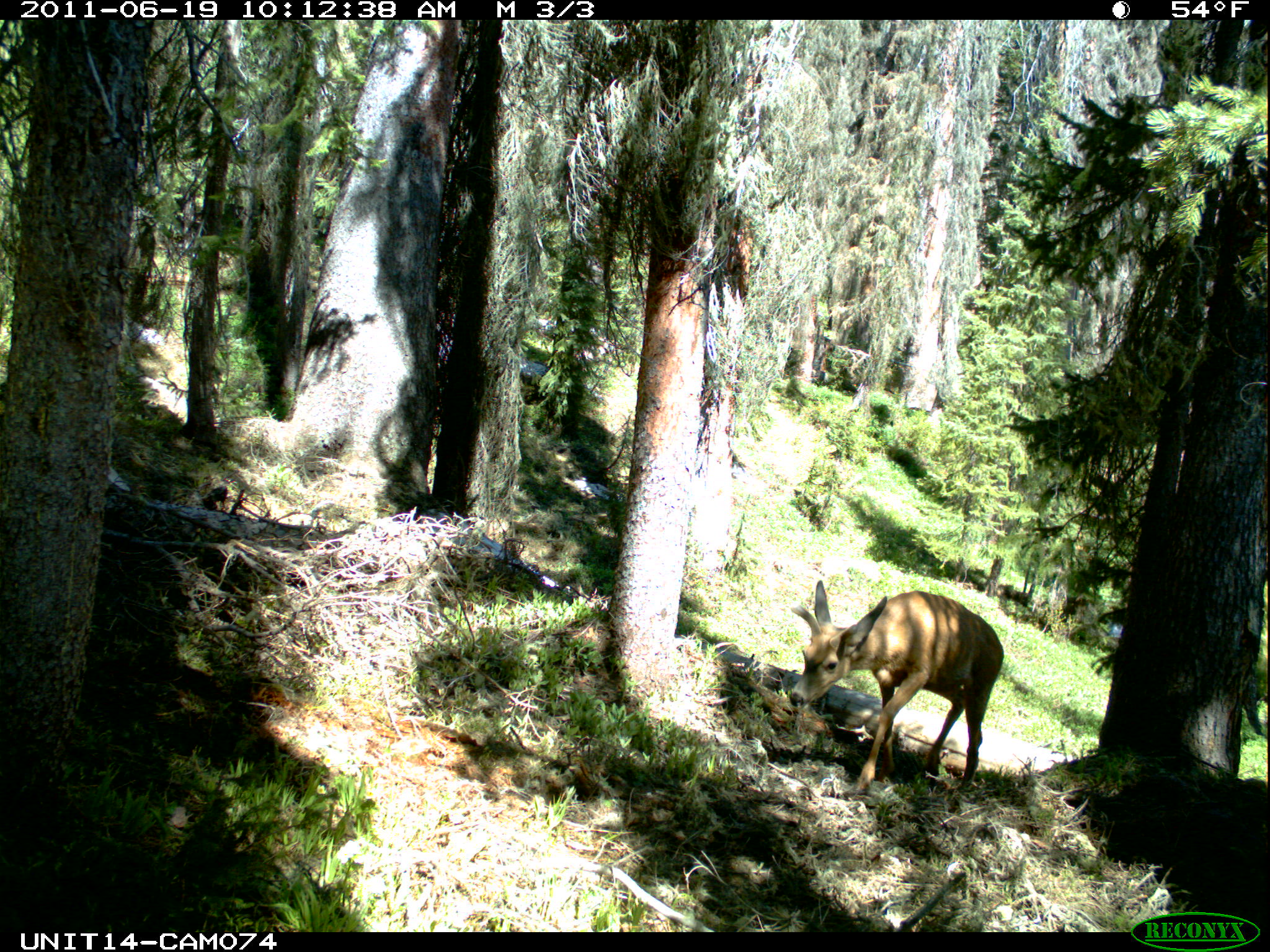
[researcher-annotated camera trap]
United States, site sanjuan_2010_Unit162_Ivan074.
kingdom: Animalia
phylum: Chordata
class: Mammalia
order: Artiodactyla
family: Cervidae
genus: Odocoileus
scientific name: Odocoileus hemionus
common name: mule deer